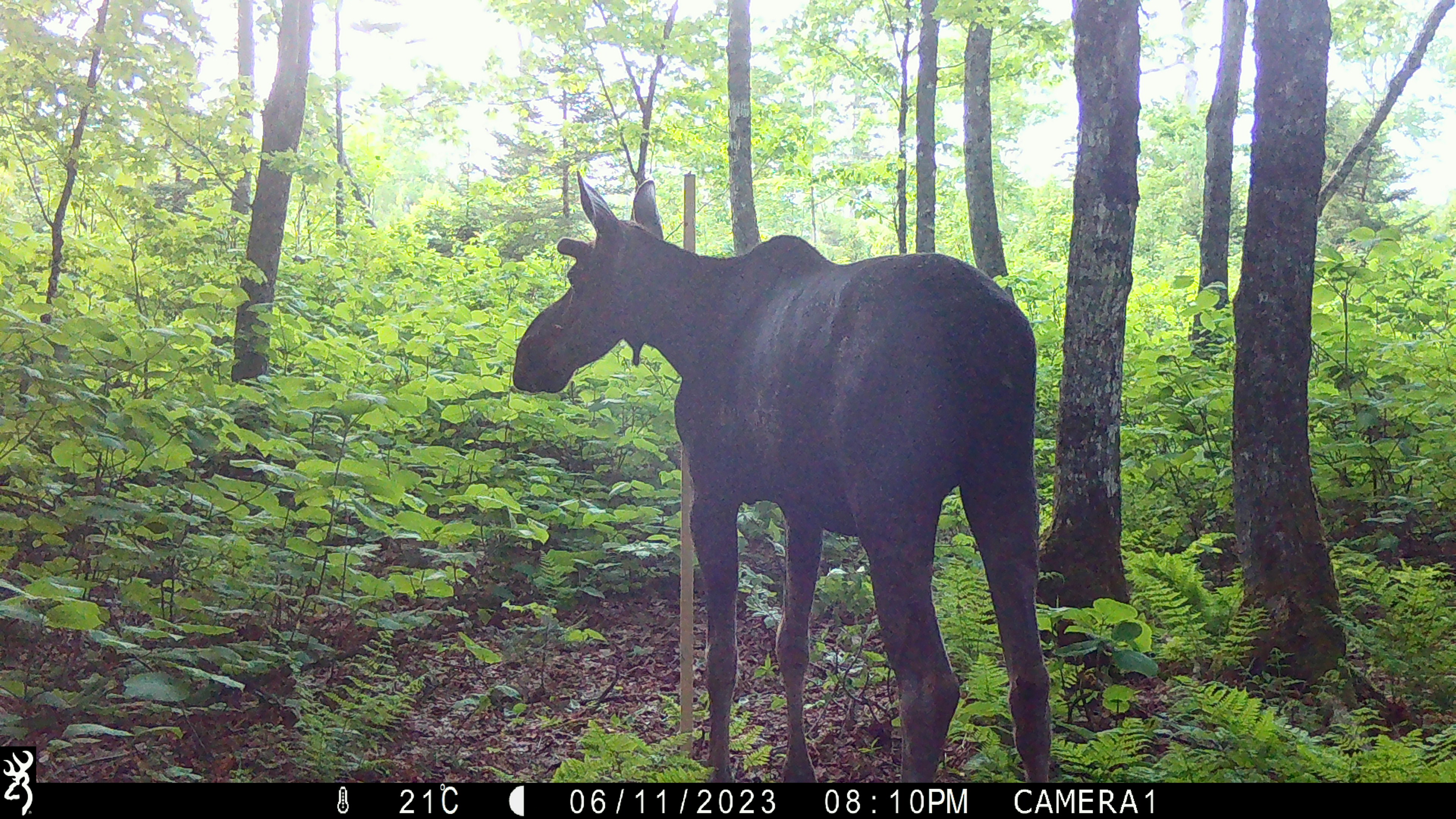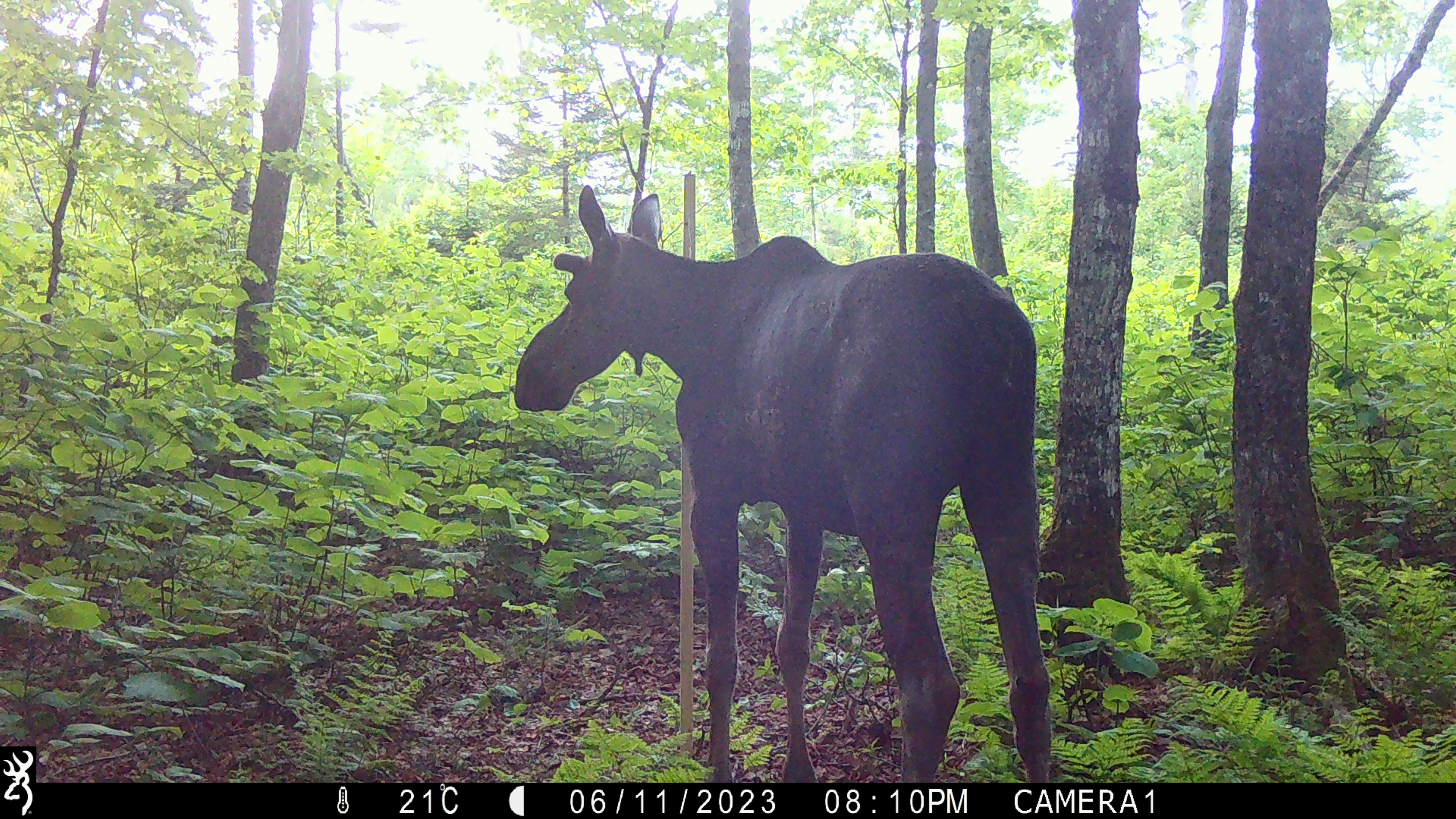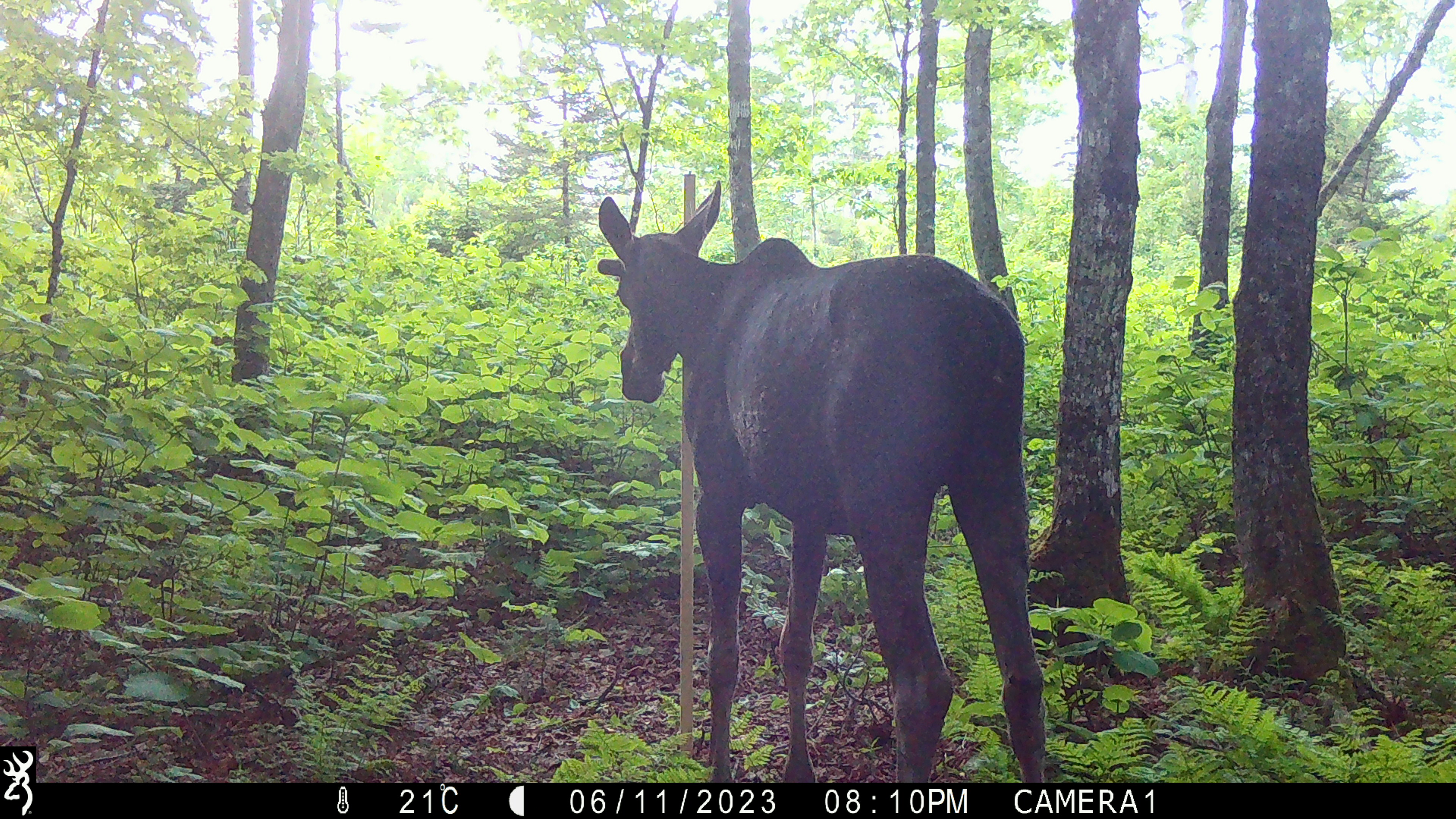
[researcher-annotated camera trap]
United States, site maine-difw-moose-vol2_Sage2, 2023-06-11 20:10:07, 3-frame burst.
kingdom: Animalia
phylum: Chordata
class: Mammalia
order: Artiodactyla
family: Cervidae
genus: Alces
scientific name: Alces alces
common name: moose